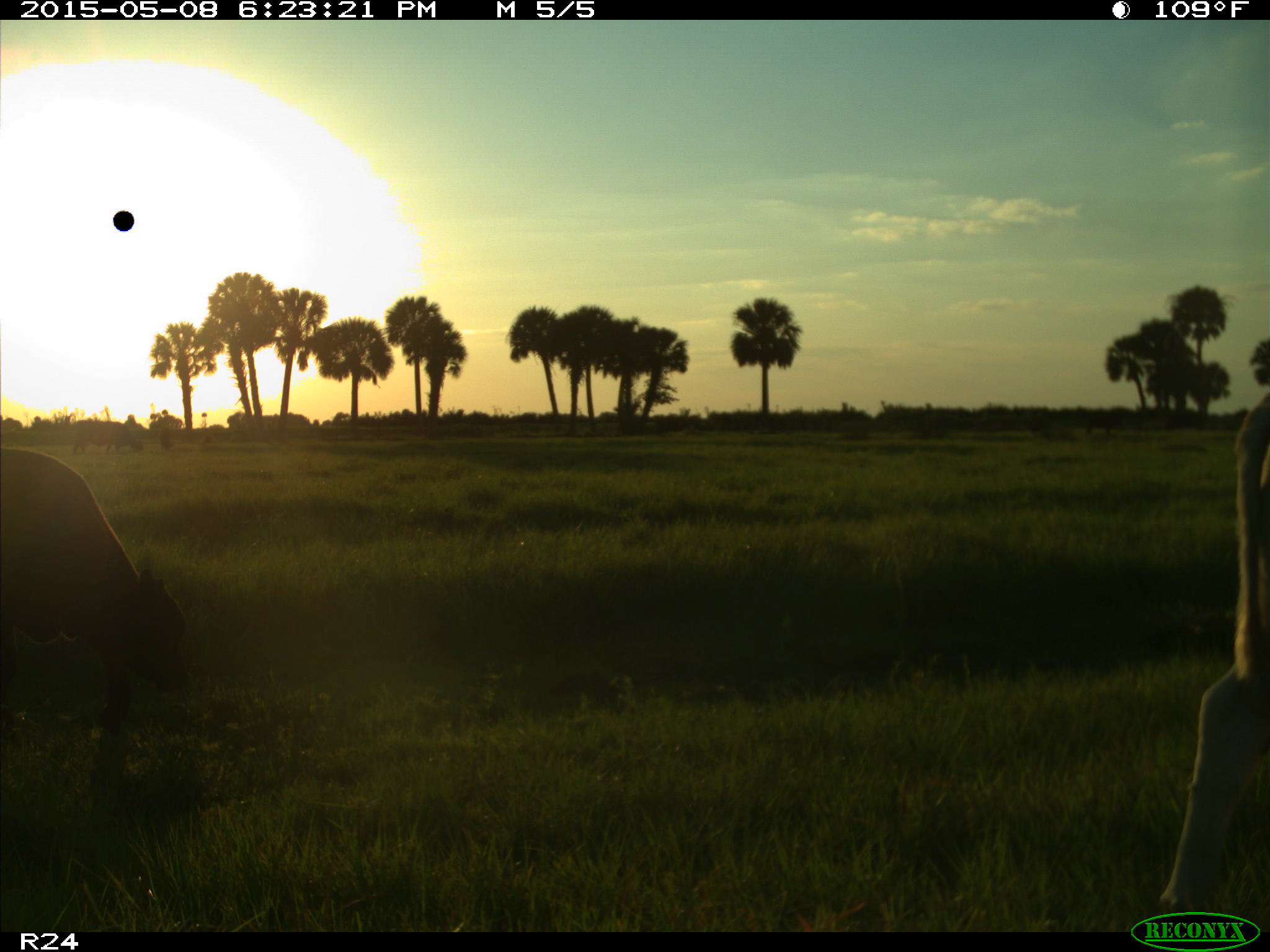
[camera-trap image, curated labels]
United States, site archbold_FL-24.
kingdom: Animalia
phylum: Chordata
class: Mammalia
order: Artiodactyla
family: Bovidae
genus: Bos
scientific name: Bos taurus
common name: domestic cow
Bos taurus (domestic cow).